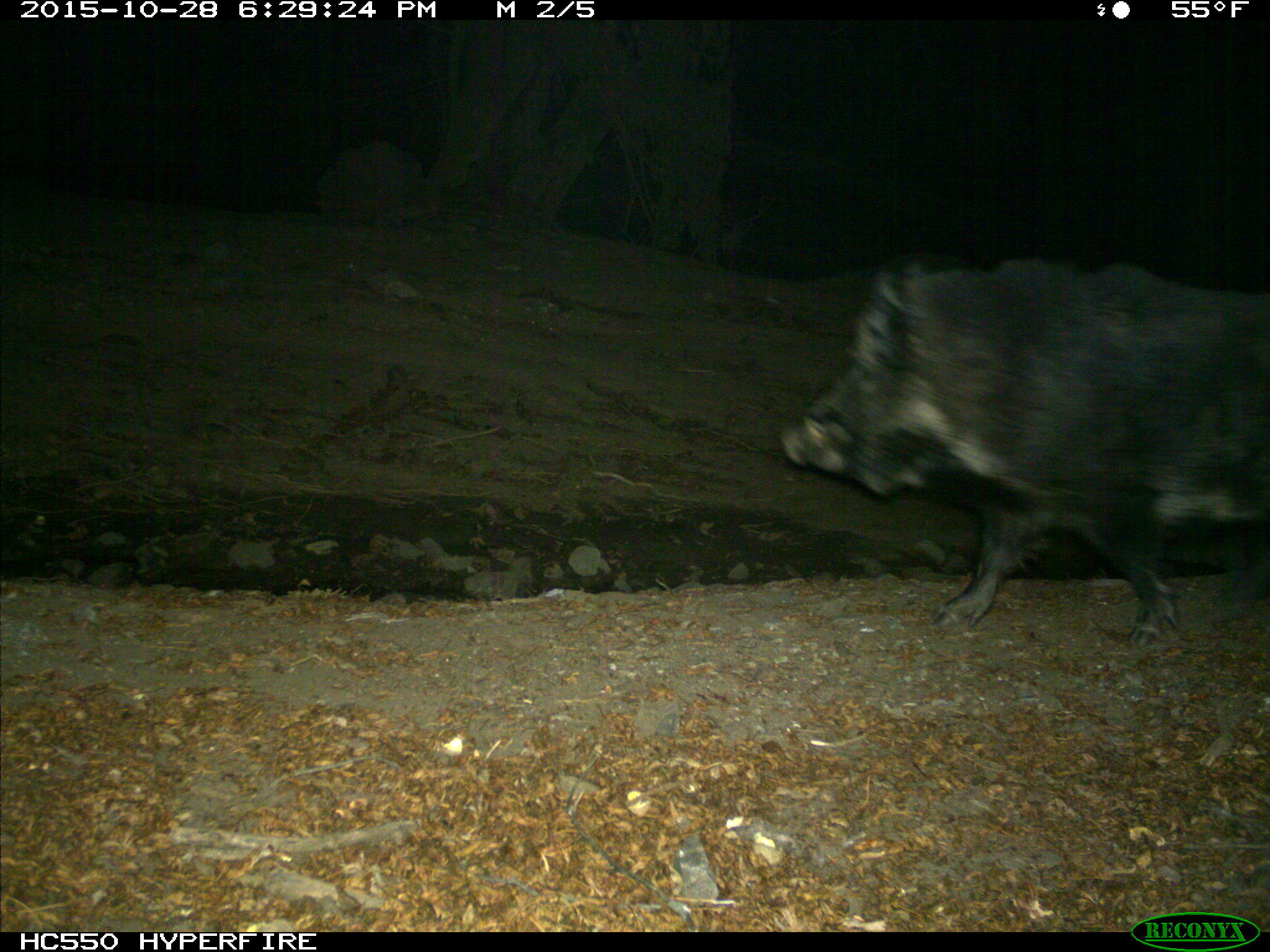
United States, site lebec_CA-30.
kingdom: Animalia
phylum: Chordata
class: Mammalia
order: Artiodactyla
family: Suidae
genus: Sus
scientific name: Sus scrofa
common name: wild boar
Sus scrofa (wild boar).